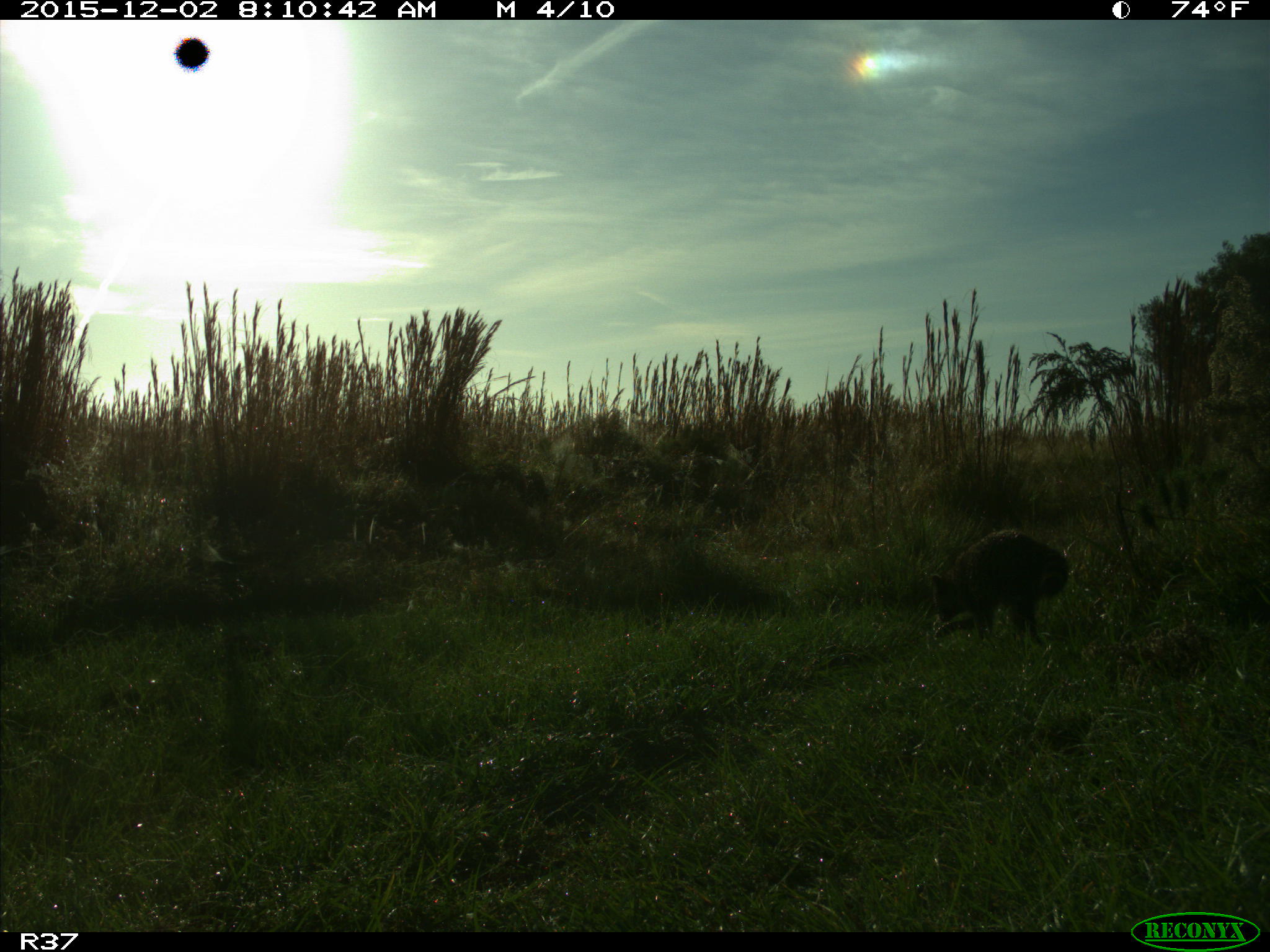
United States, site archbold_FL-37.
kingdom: Animalia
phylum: Chordata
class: Mammalia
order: Carnivora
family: Procyonidae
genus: Procyon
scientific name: Procyon lotor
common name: common raccoon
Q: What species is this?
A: Procyon lotor (common raccoon).